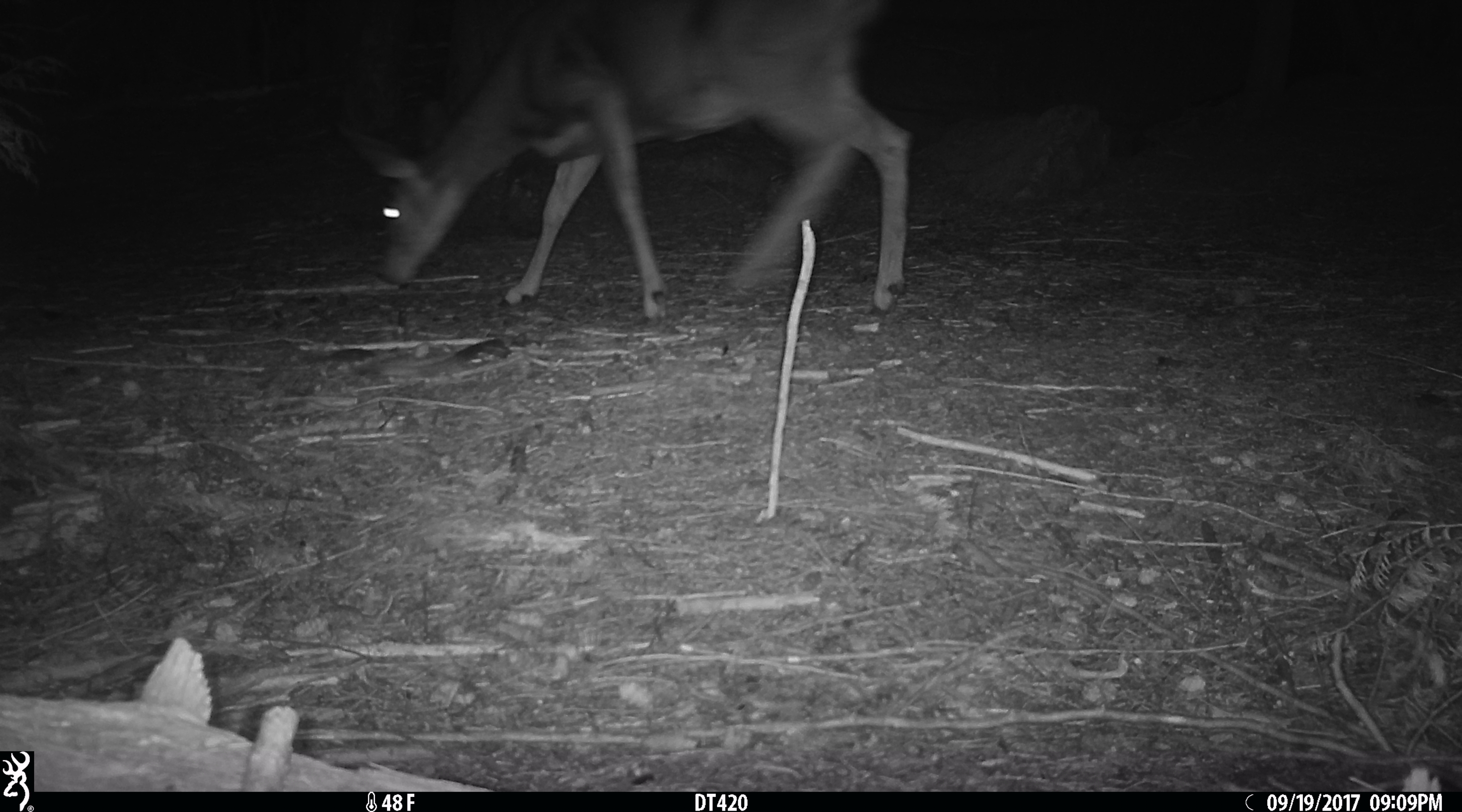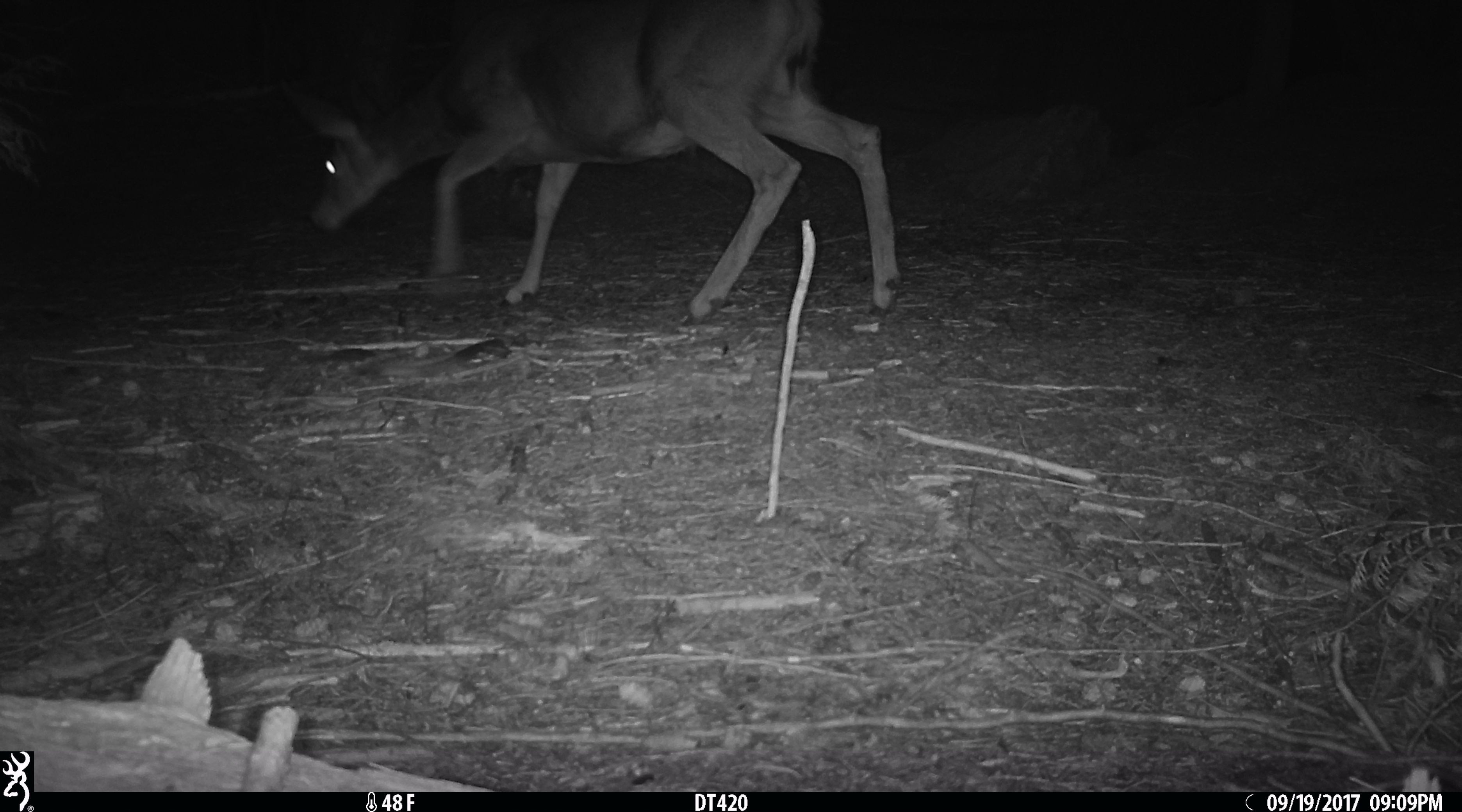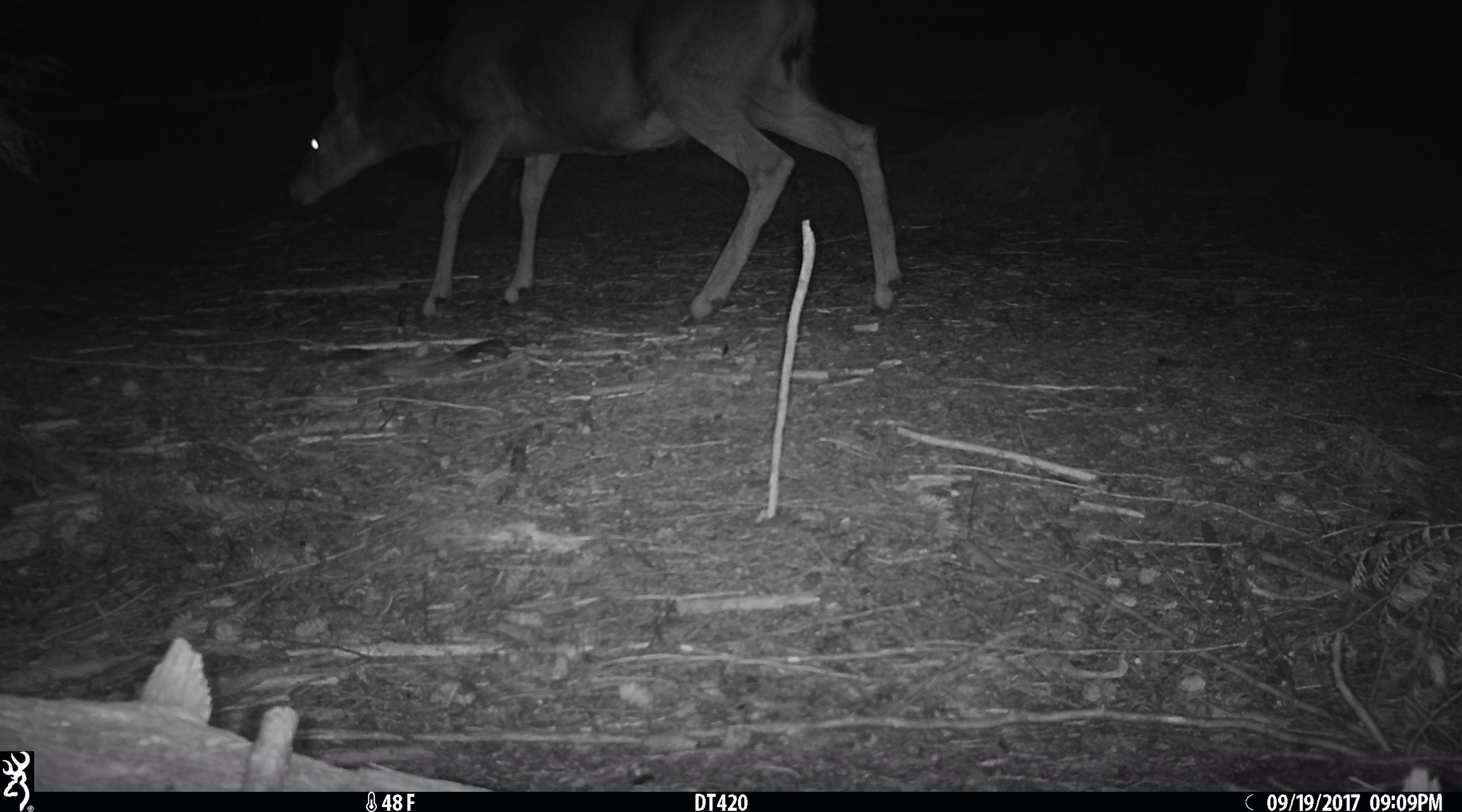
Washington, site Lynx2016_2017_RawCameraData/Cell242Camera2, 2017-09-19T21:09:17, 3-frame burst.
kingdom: Animalia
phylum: Chordata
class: Mammalia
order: Artiodactyla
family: Cervidae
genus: Odocoileus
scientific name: Odocoileus hemionus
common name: mule deer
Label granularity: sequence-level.